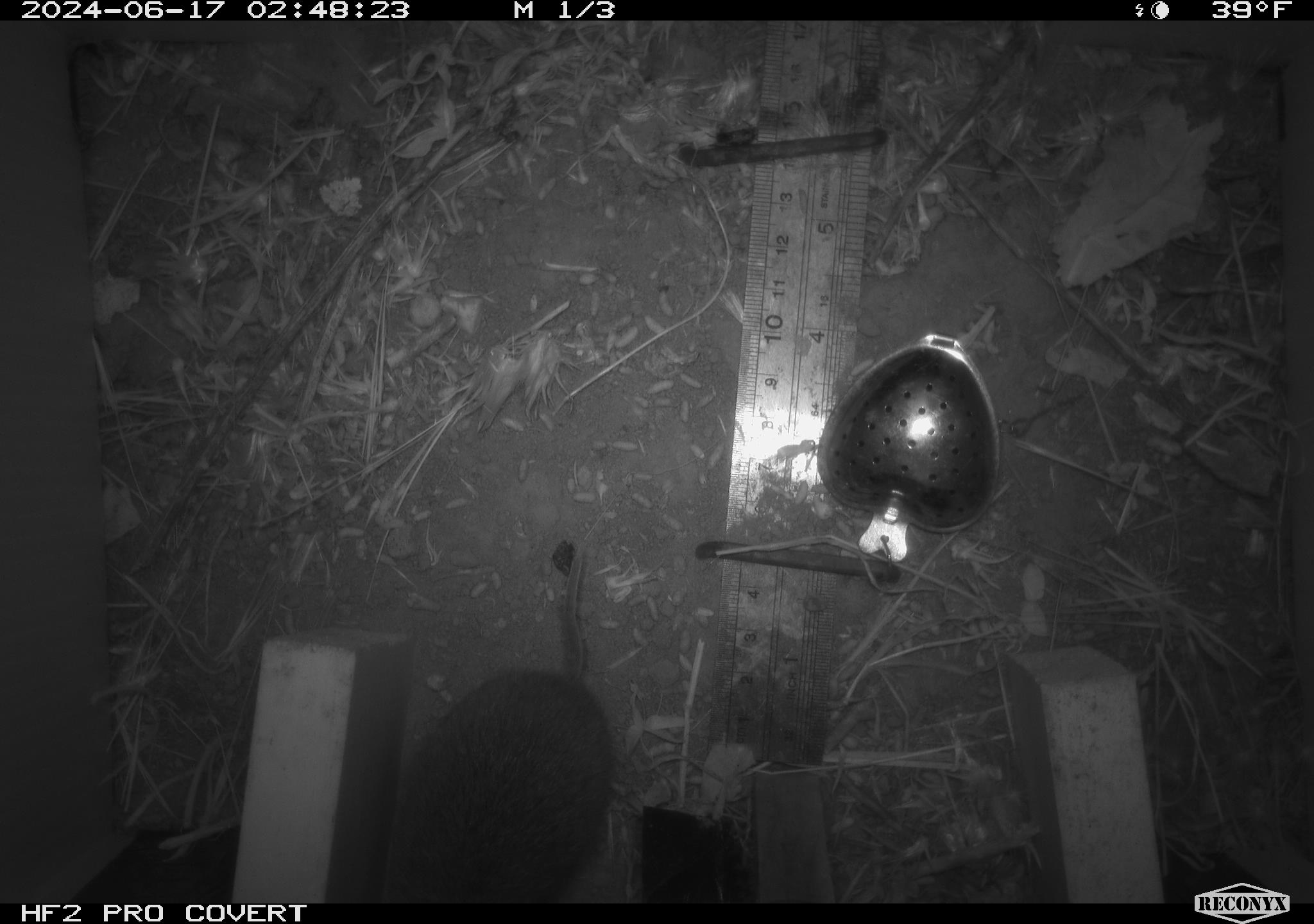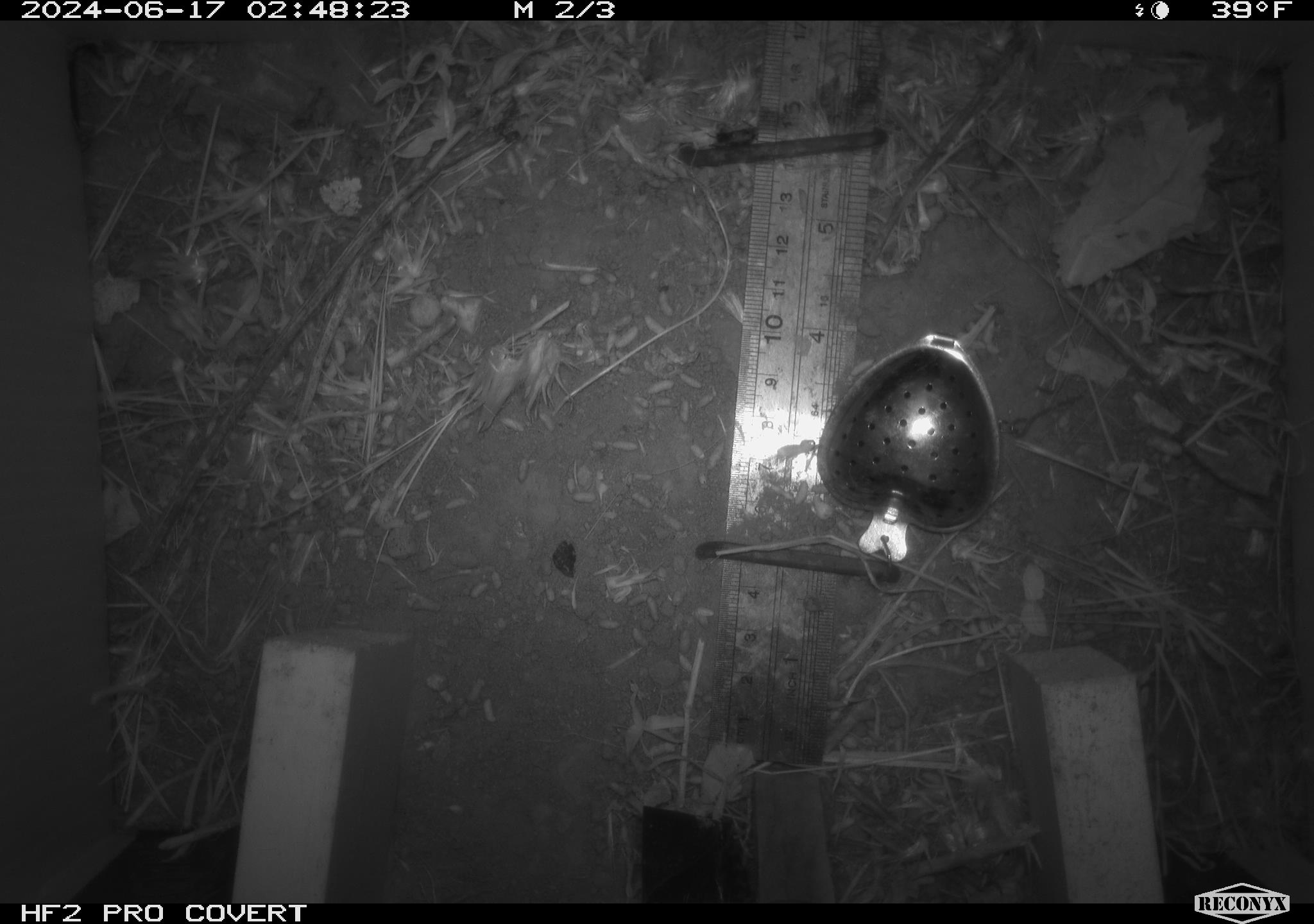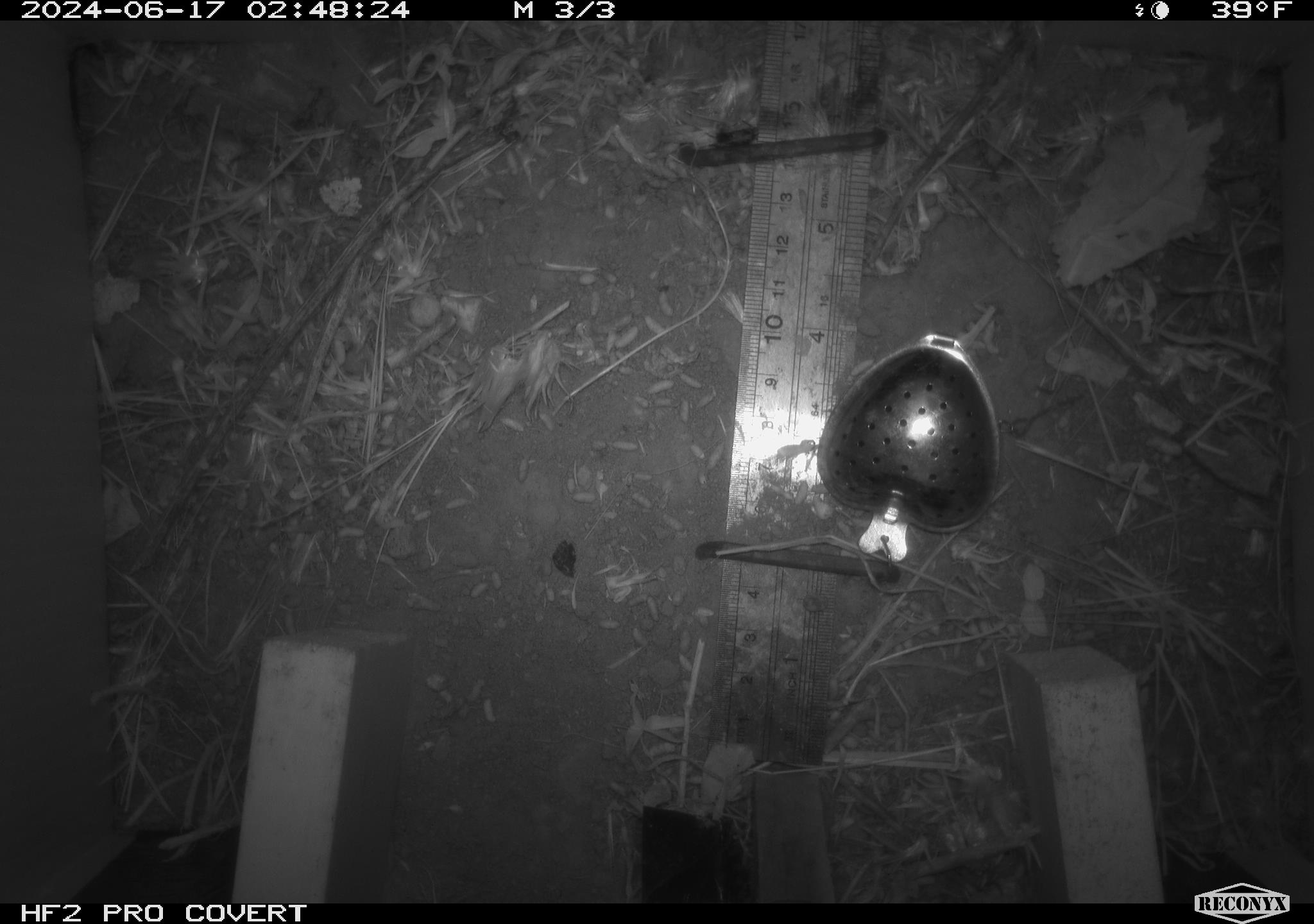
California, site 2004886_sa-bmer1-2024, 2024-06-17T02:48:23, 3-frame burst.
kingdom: Animalia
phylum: Chordata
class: Mammalia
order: Rodentia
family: Cricetidae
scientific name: Cricetidae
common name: hamsters, voles, lemmings, and allies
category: cricetidae family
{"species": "cricetidae family (hamsters, voles, lemmings, and allies) (Cricetidae)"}